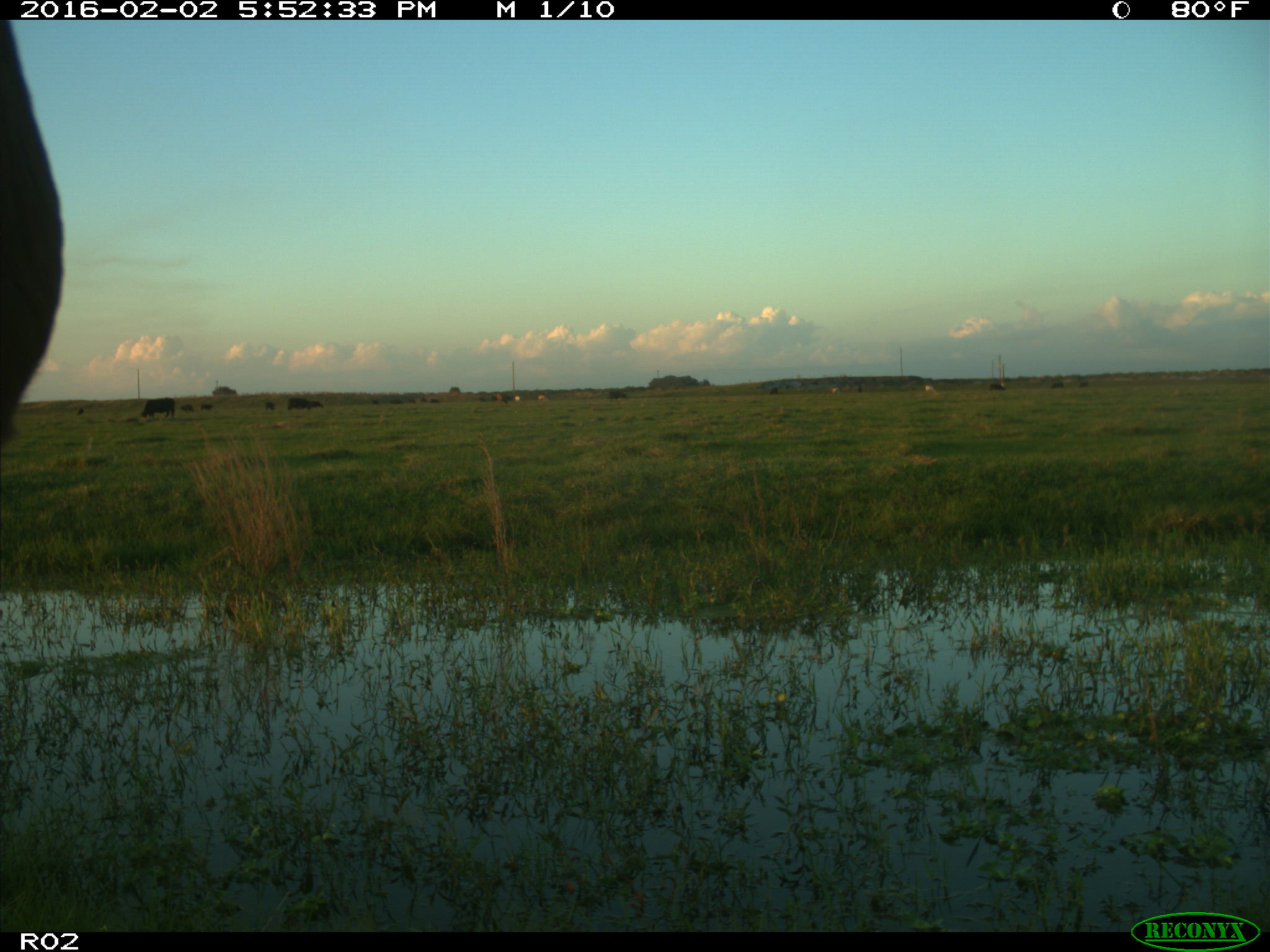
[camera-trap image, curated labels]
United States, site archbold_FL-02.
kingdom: Animalia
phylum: Chordata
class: Mammalia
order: Artiodactyla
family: Bovidae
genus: Bos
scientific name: Bos taurus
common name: domestic cow